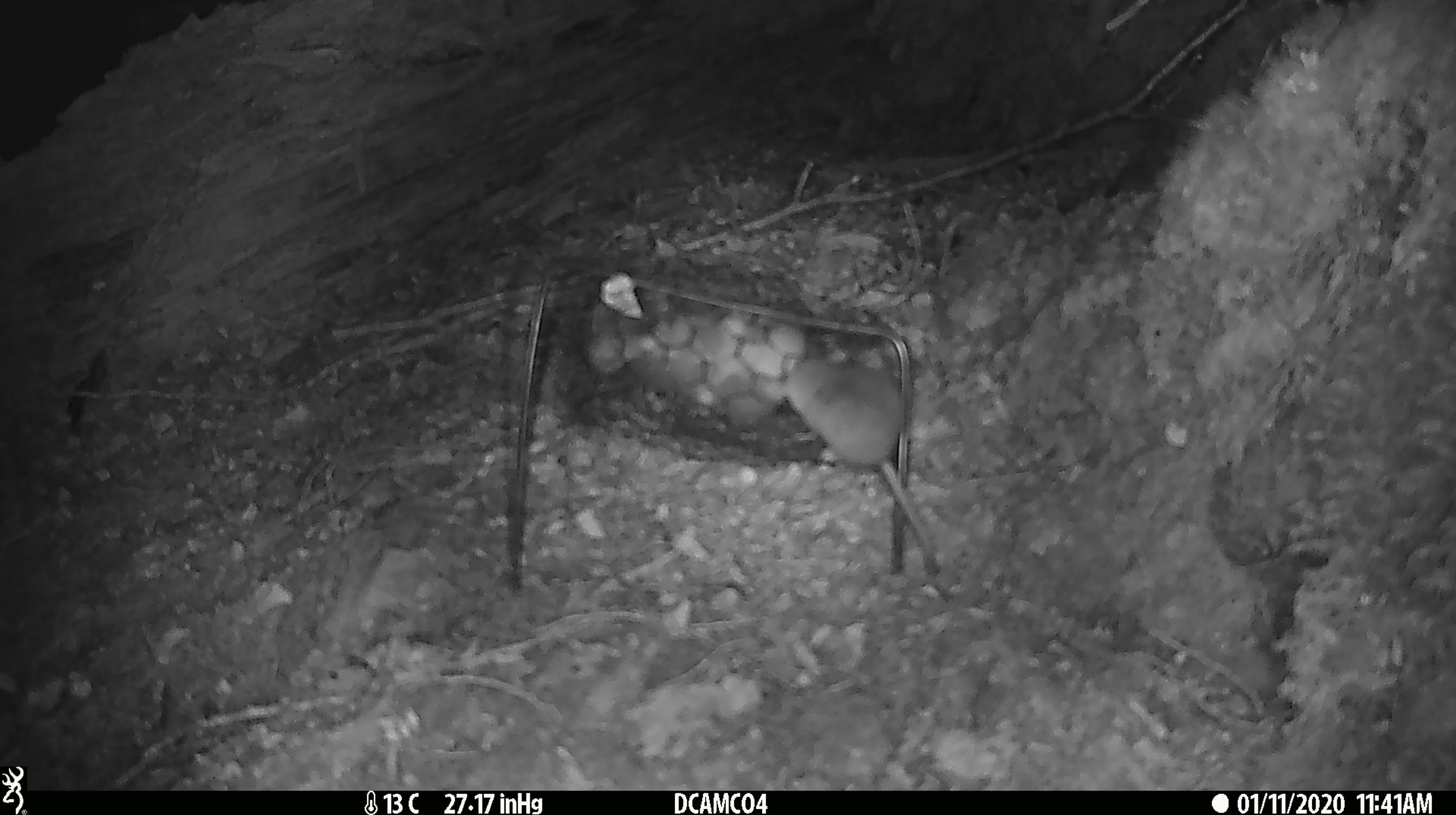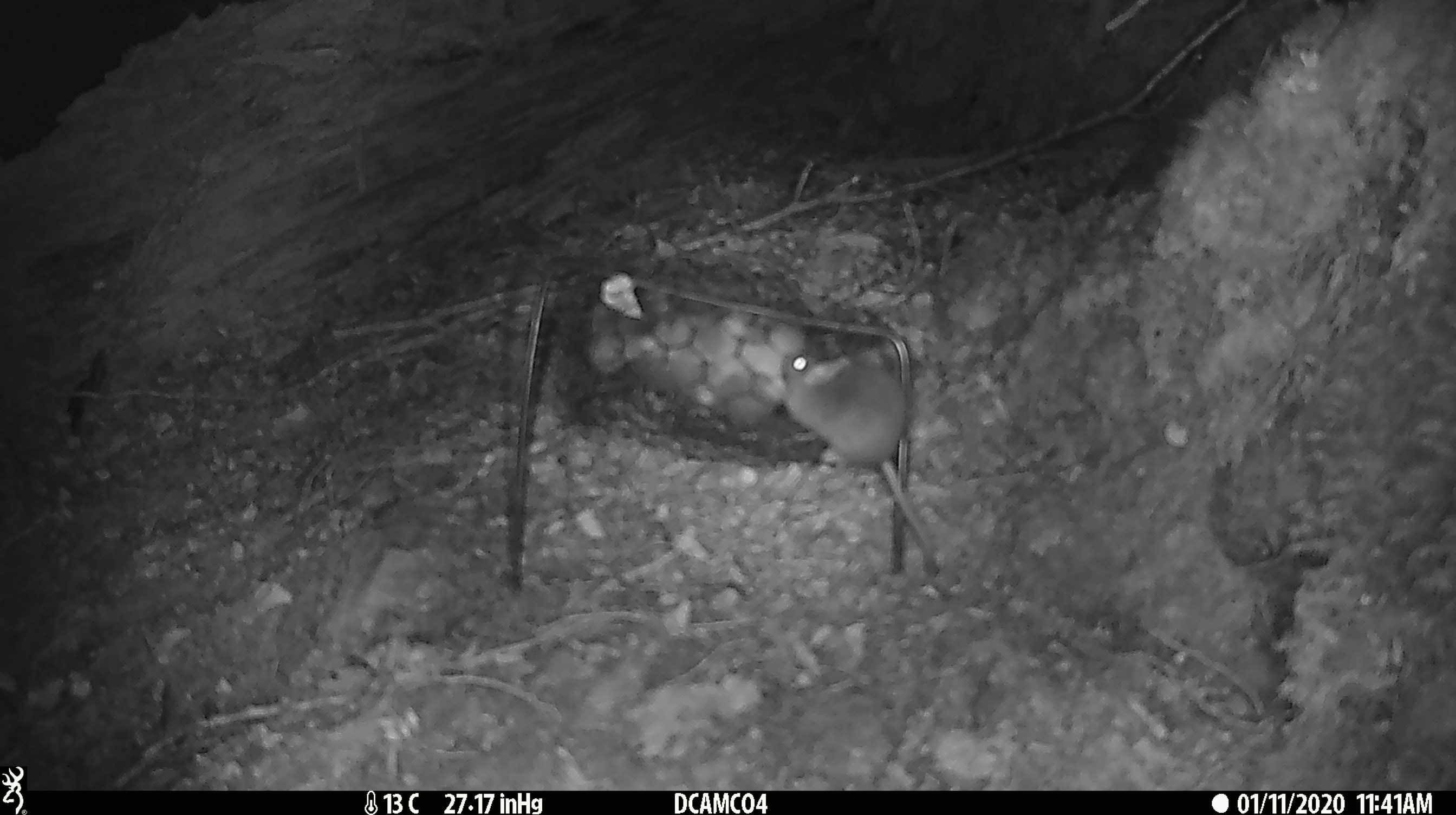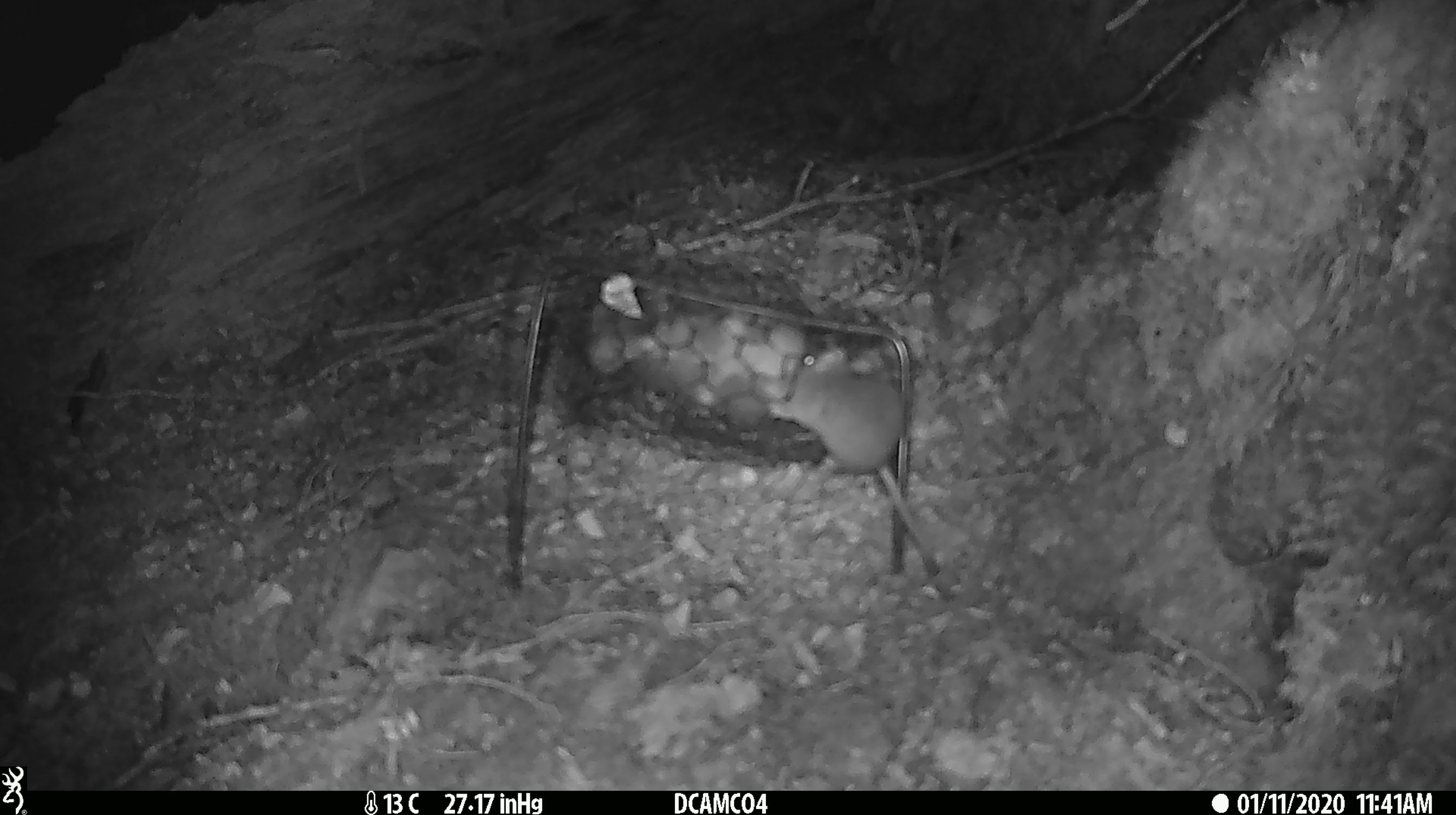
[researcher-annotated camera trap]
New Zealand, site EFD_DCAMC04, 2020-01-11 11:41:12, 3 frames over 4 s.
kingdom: Animalia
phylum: Chordata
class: Mammalia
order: Rodentia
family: Muridae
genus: Mus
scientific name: Mus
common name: mouse